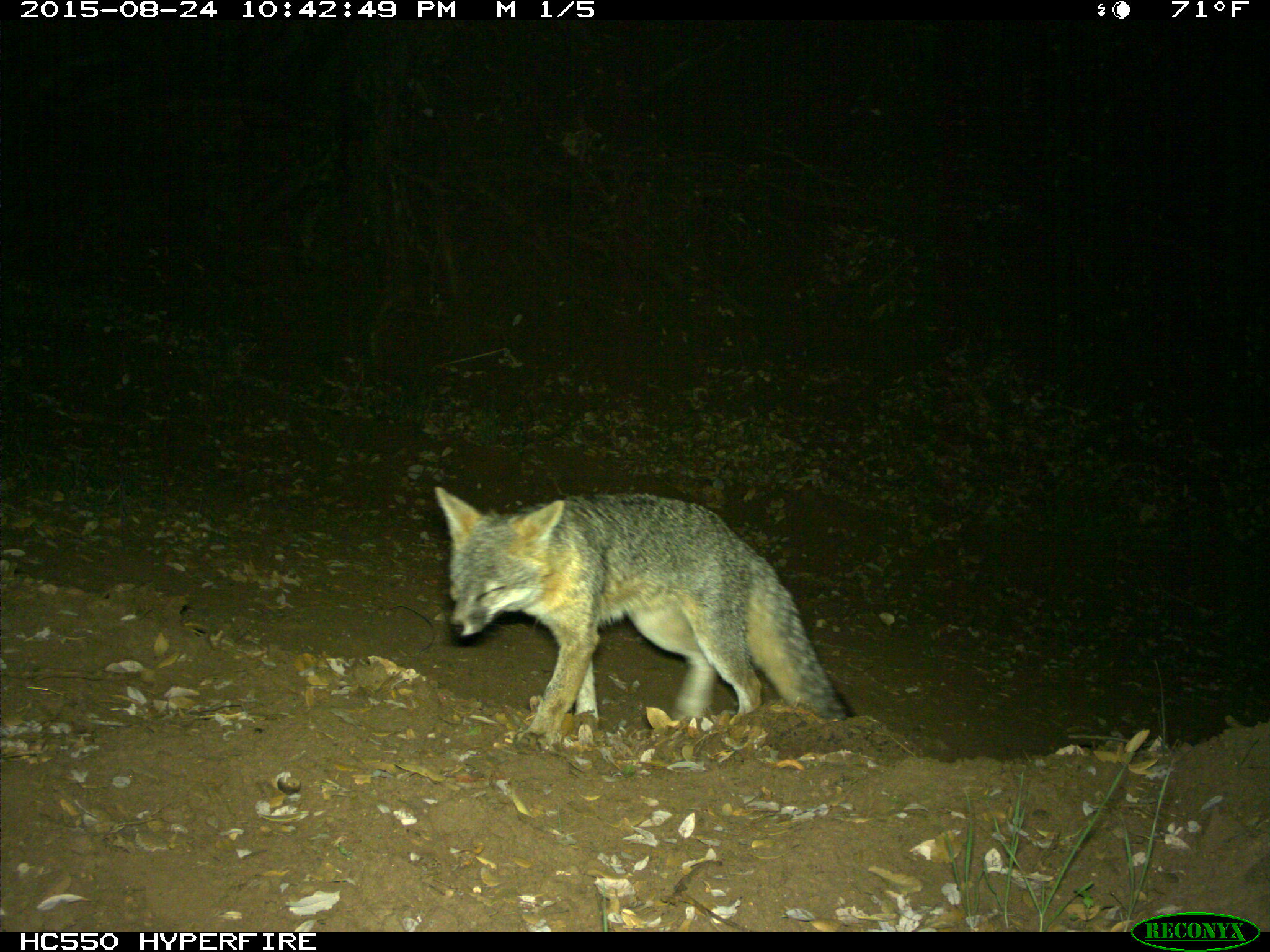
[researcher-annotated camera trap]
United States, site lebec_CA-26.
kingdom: Animalia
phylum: Chordata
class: Mammalia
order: Carnivora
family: Canidae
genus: Urocyon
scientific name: Urocyon cinereoargenteus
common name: gray fox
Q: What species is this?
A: Urocyon cinereoargenteus (gray fox).